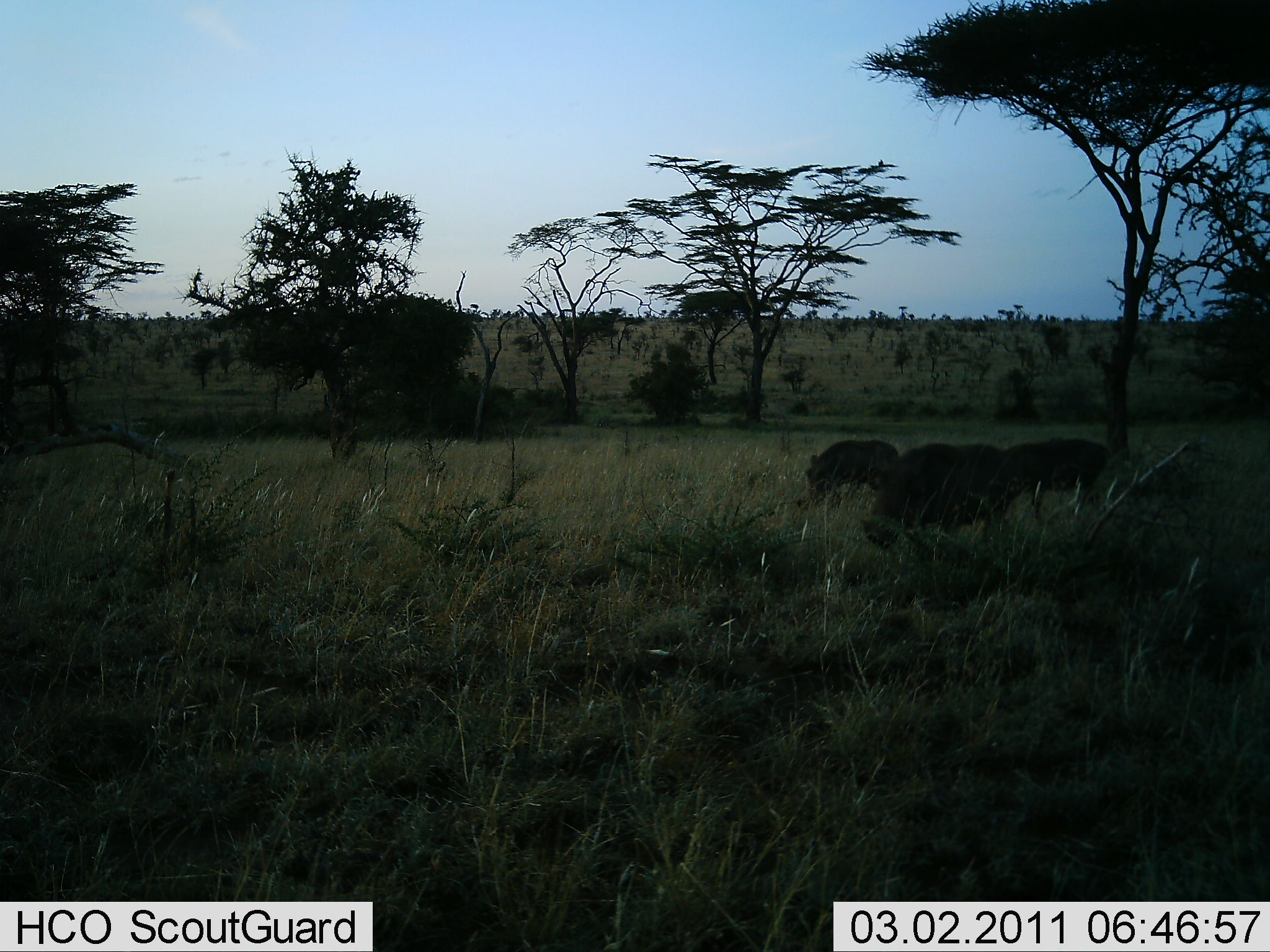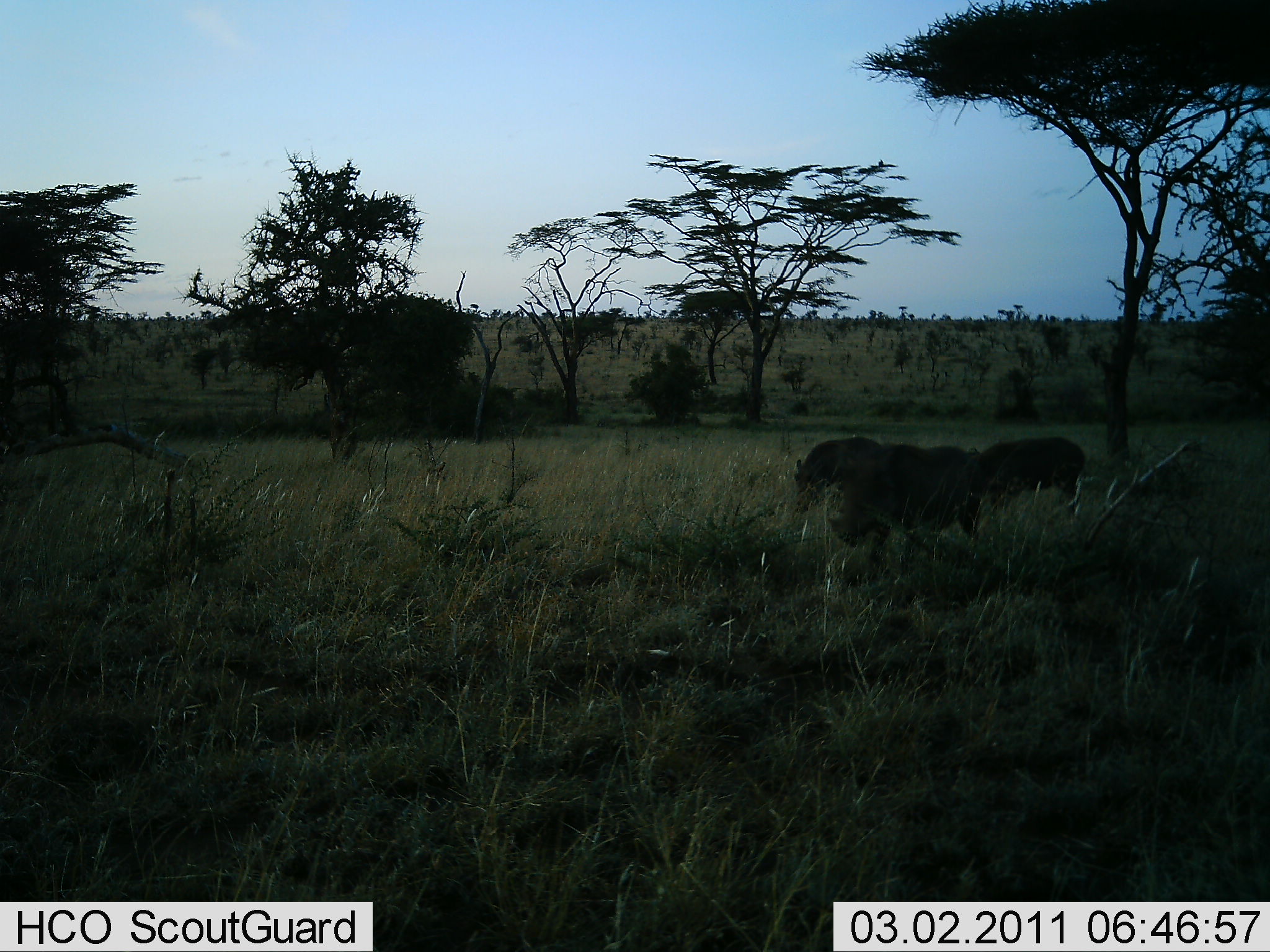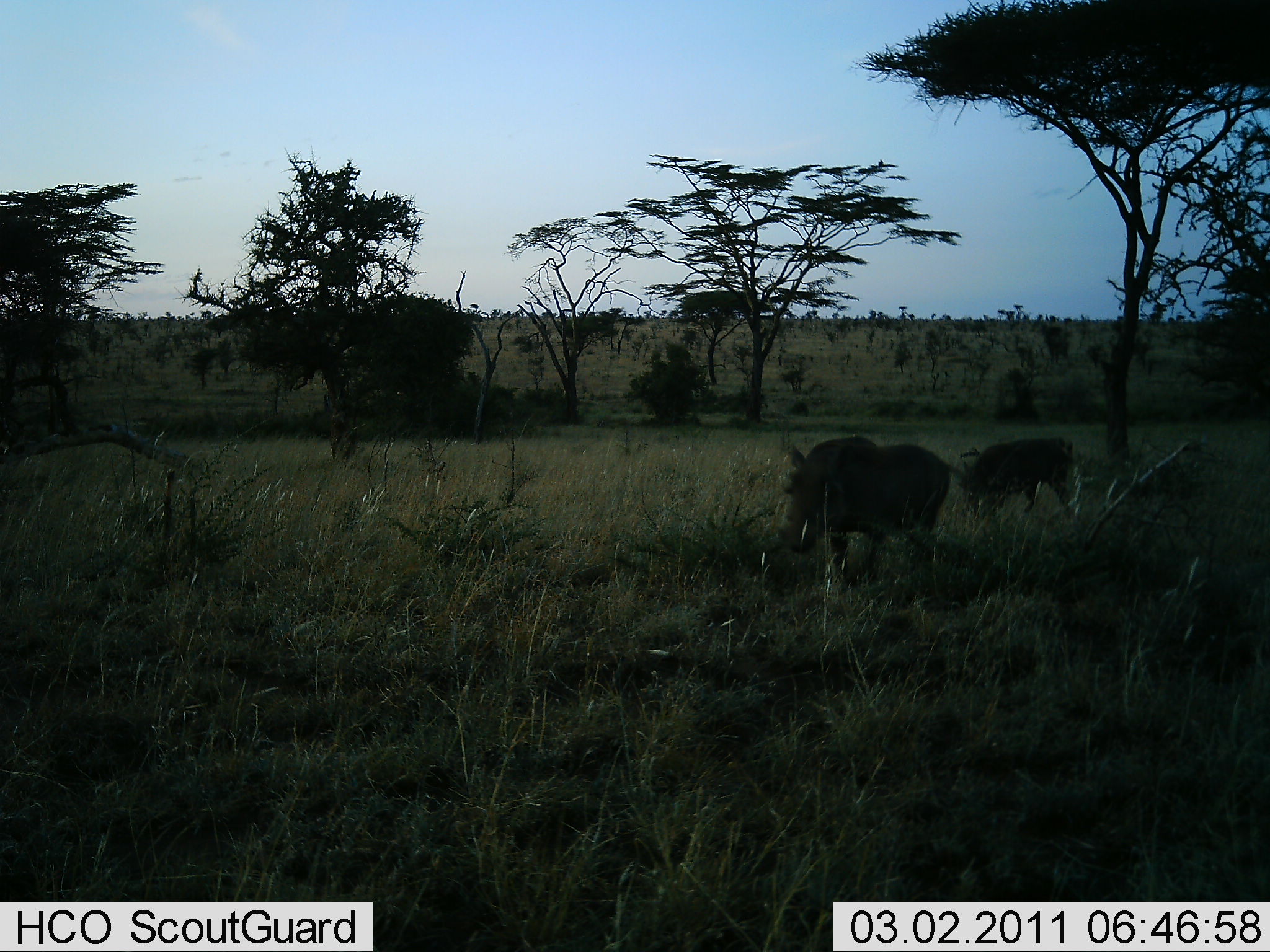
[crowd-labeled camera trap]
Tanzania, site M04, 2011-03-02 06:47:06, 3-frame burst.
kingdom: Animalia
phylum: Chordata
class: Mammalia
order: Artiodactyla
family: Suidae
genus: Phacochoerus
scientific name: Phacochoerus africanus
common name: warthog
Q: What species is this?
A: Warthog (Phacochoerus africanus).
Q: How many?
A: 3.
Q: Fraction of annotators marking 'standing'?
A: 0%.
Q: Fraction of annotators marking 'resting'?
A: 0%.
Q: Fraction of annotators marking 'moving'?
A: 92%.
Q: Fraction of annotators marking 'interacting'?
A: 8%.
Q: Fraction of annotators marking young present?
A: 0%.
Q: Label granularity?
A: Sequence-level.